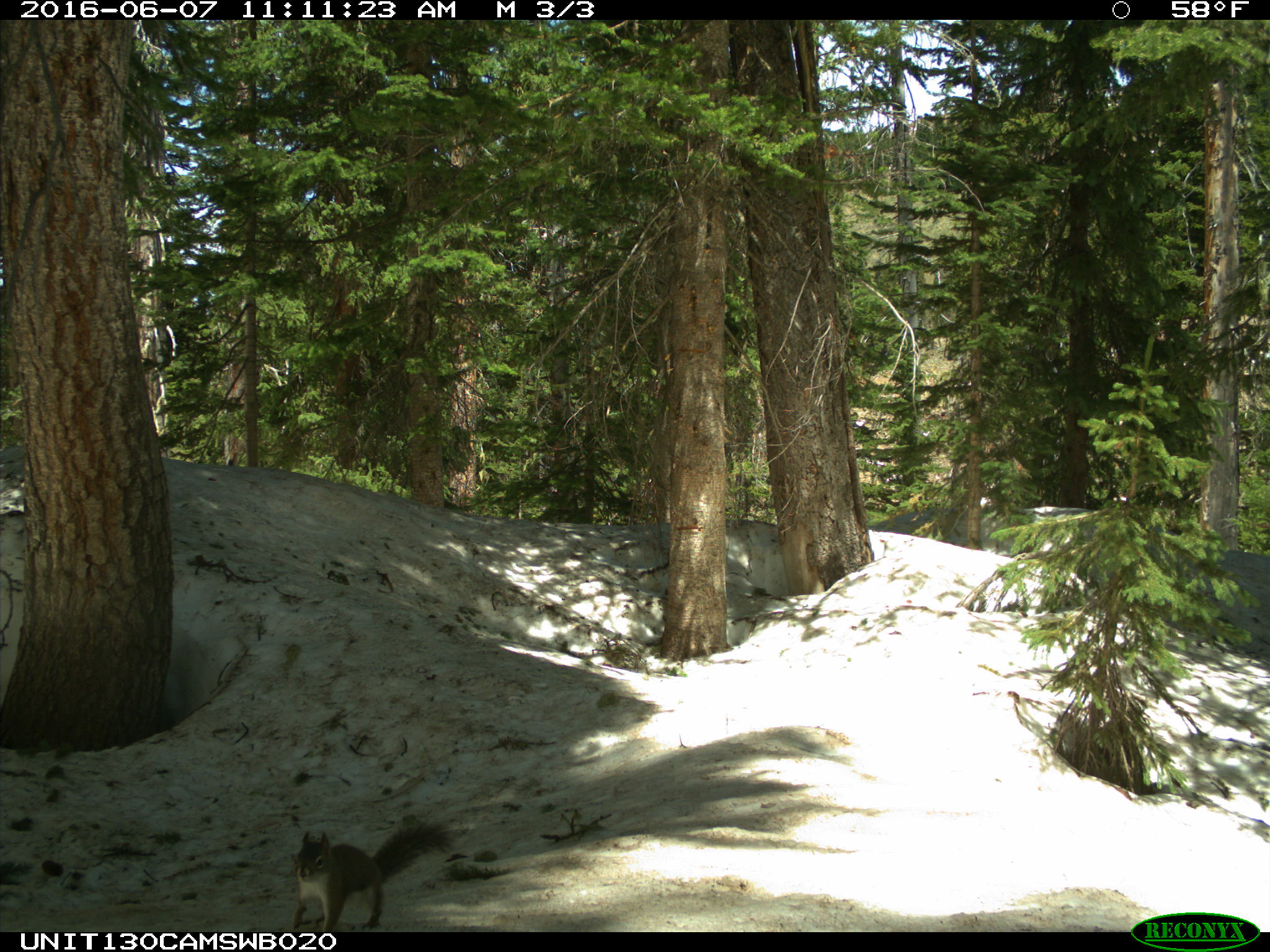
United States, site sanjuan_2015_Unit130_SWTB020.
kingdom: Animalia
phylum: Chordata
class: Mammalia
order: Rodentia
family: Sciuridae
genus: Tamiasciurus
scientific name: Tamiasciurus hudsonicus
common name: american red squirrel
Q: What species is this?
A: Tamiasciurus hudsonicus (american red squirrel).